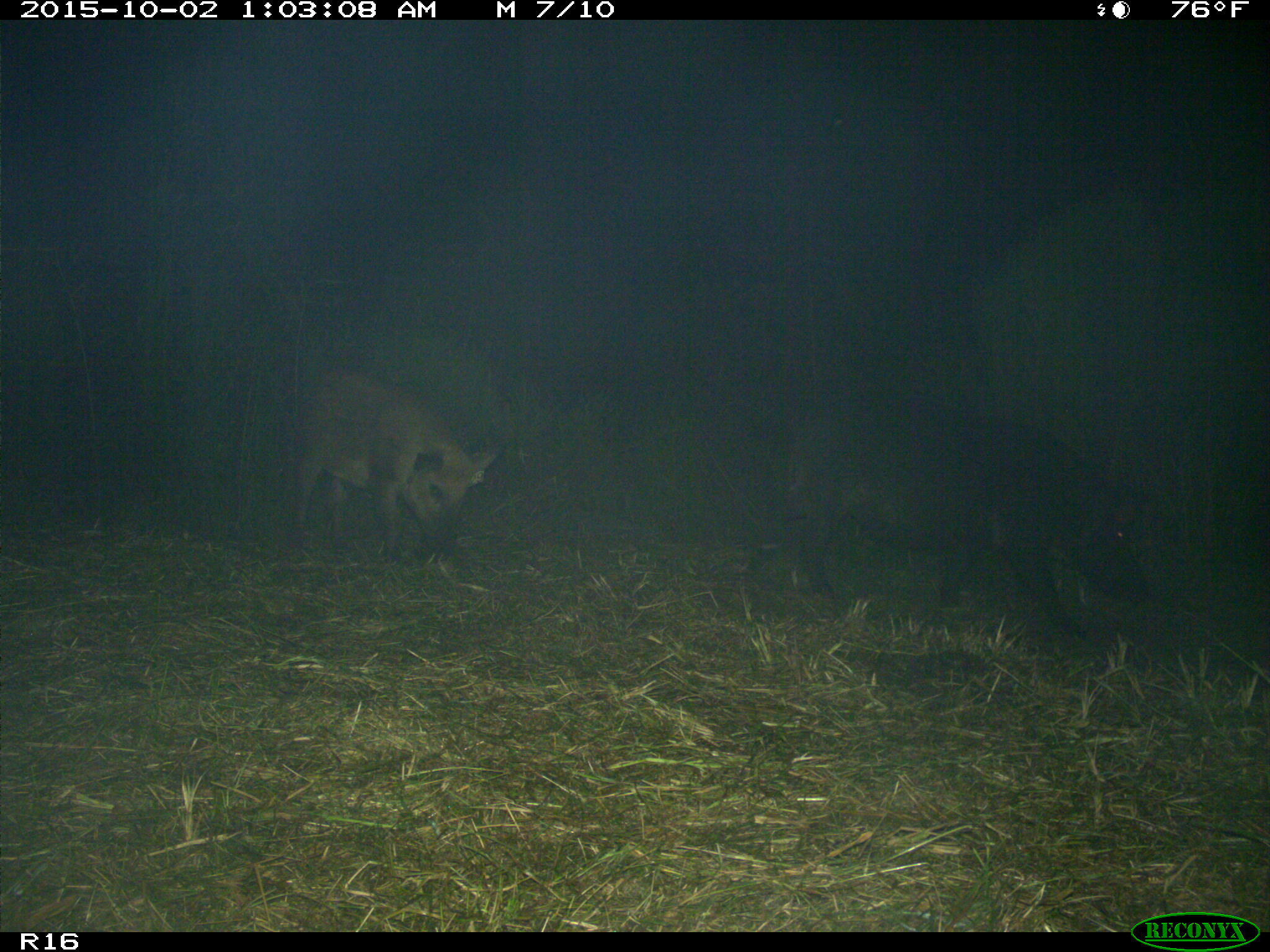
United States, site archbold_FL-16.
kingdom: Animalia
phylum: Chordata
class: Mammalia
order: Artiodactyla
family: Suidae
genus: Sus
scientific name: Sus scrofa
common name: wild boar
Sus scrofa (wild boar).